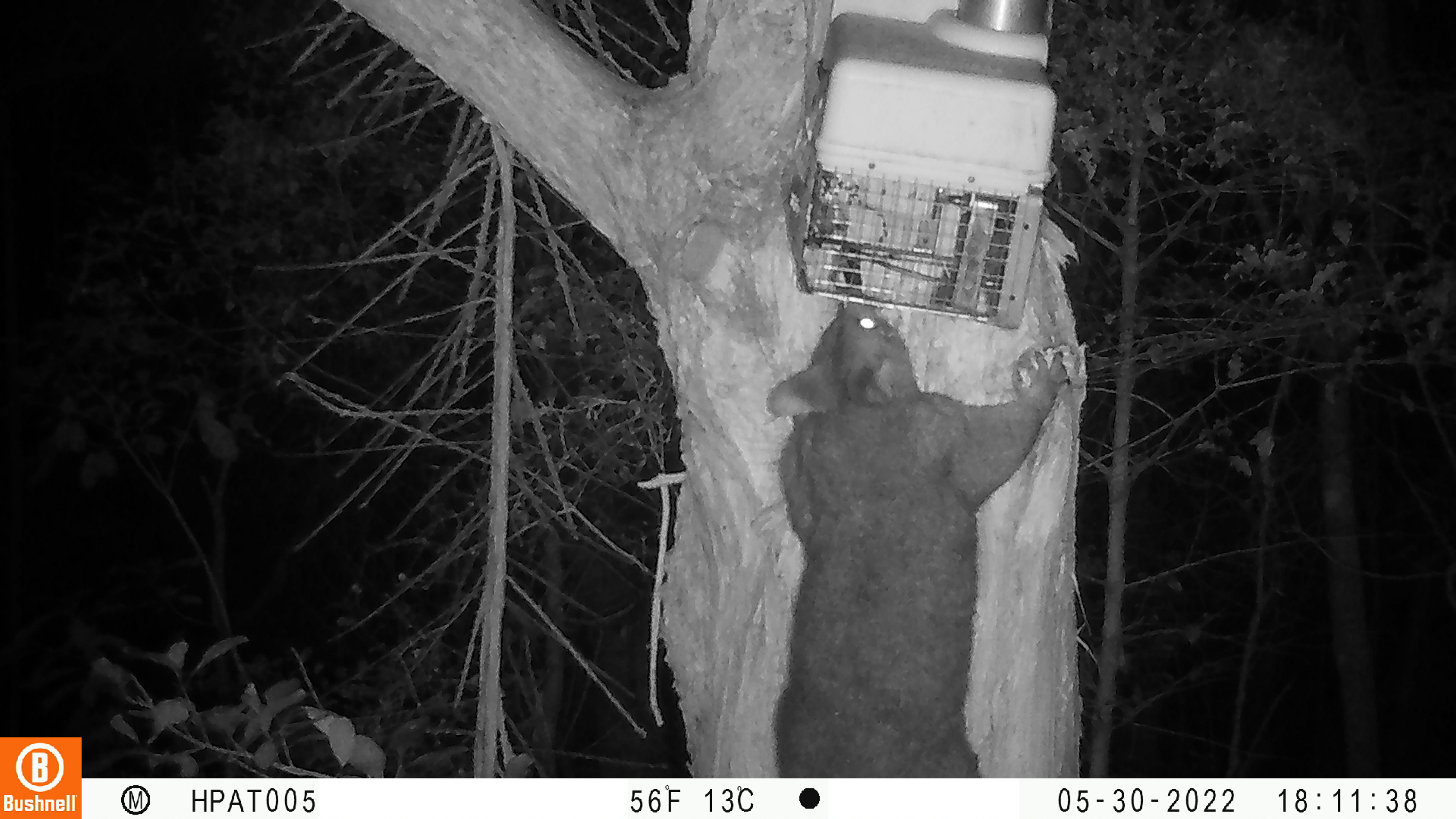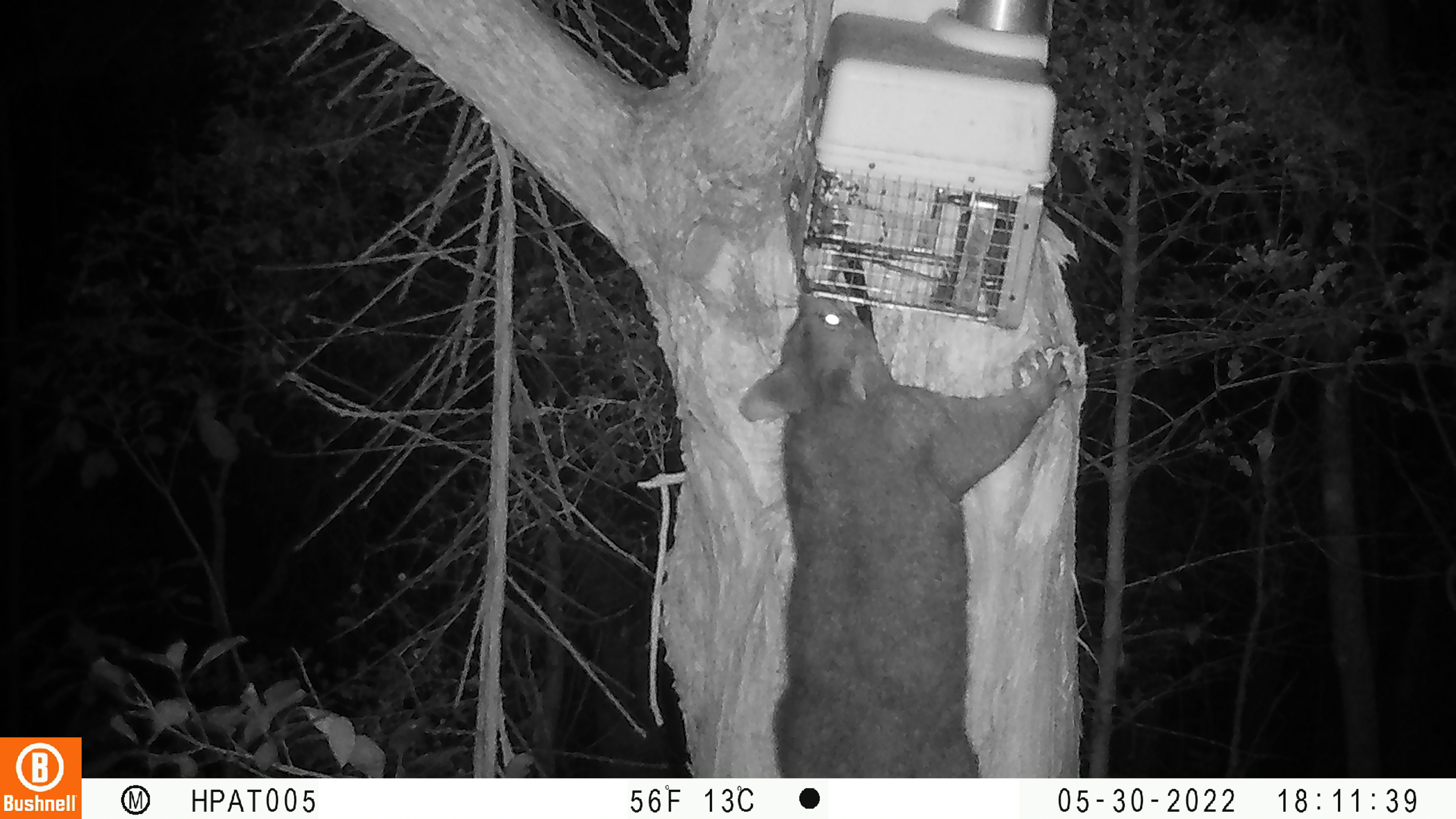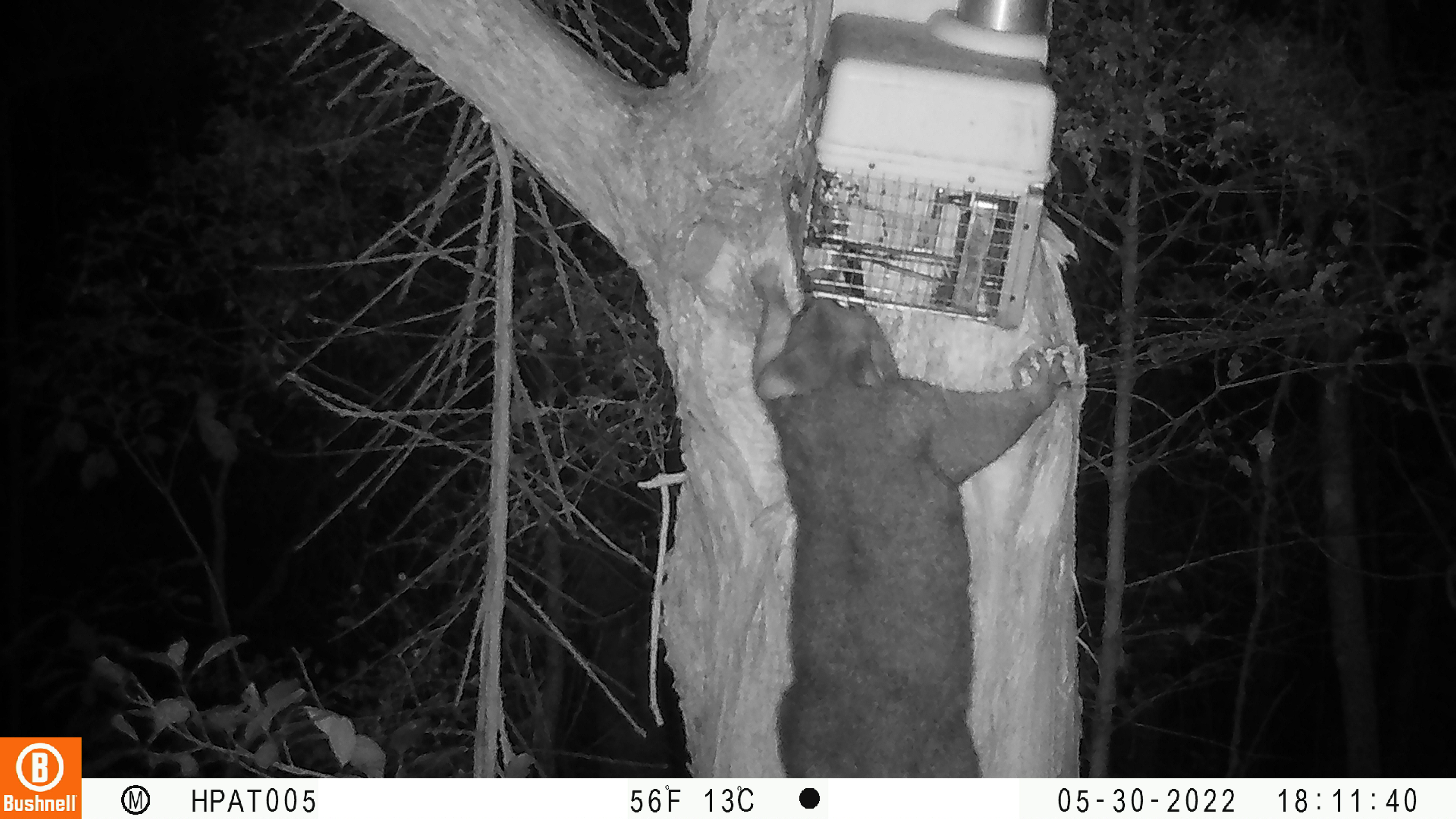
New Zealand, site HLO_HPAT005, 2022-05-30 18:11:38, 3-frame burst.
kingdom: Animalia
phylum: Chordata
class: Mammalia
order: Diprotodontia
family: Phalangeridae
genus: Trichosurus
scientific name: Trichosurus vulpecula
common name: common brushtail possum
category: possum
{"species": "possum (common brushtail possum) (Trichosurus vulpecula)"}